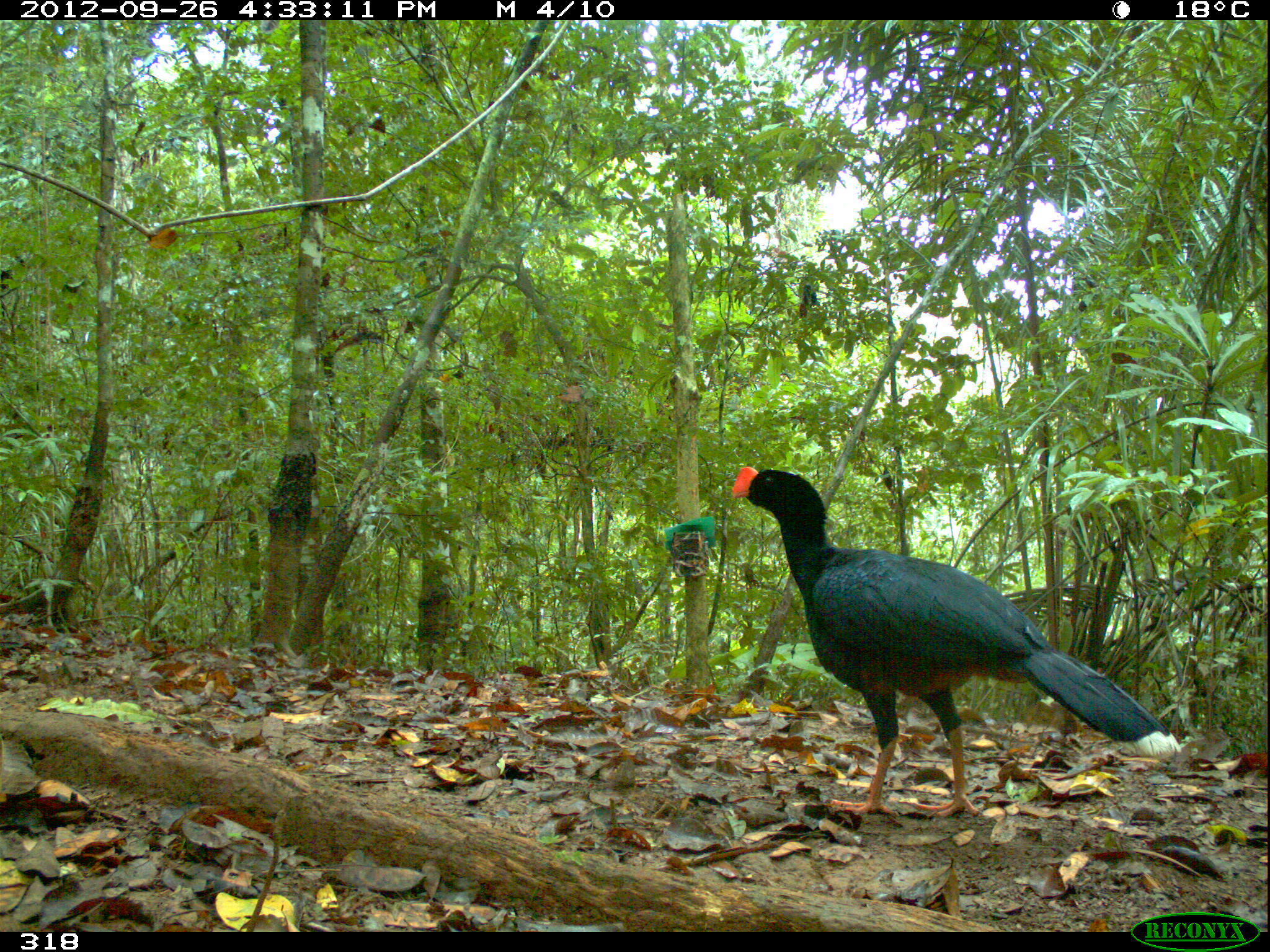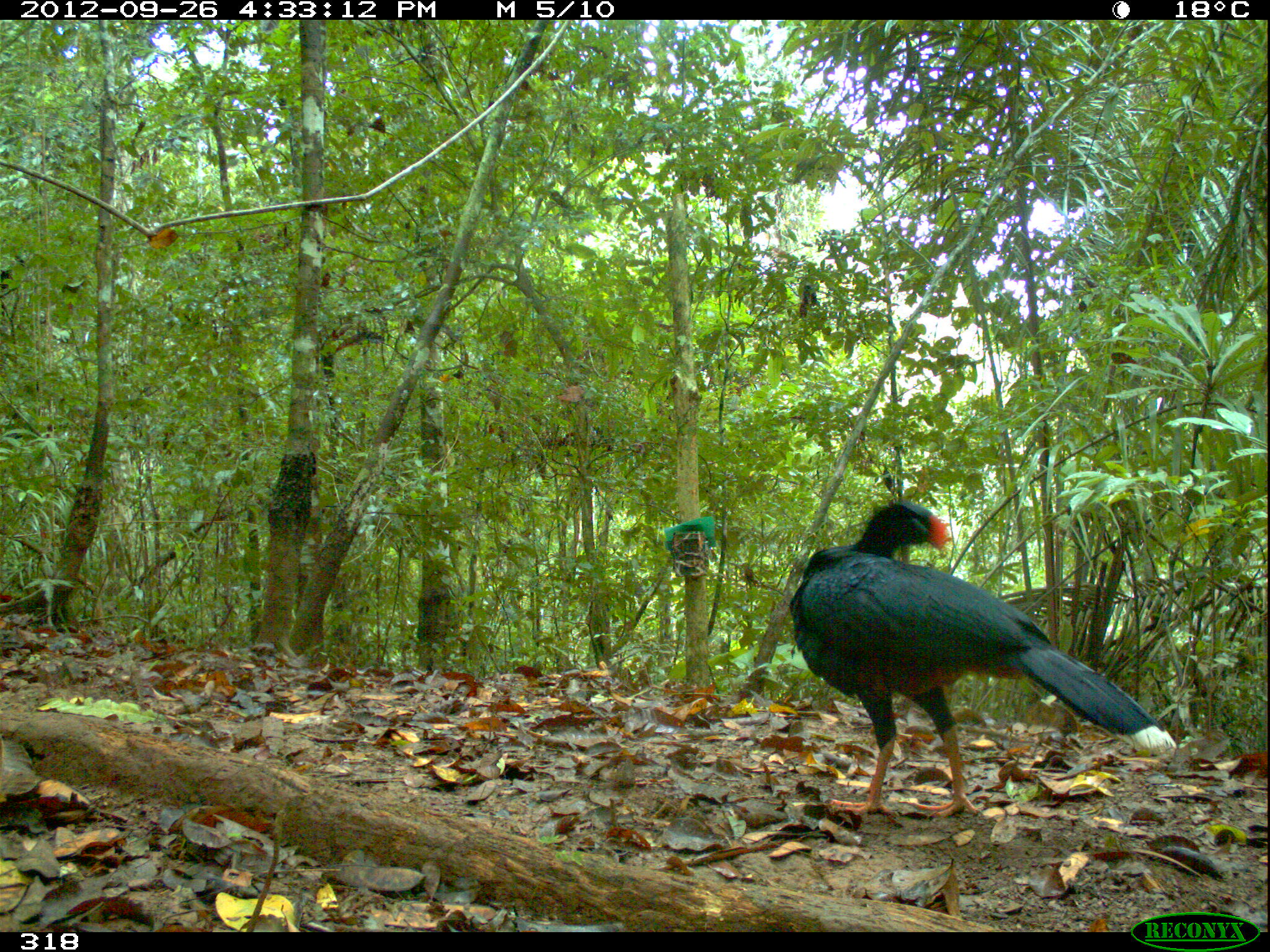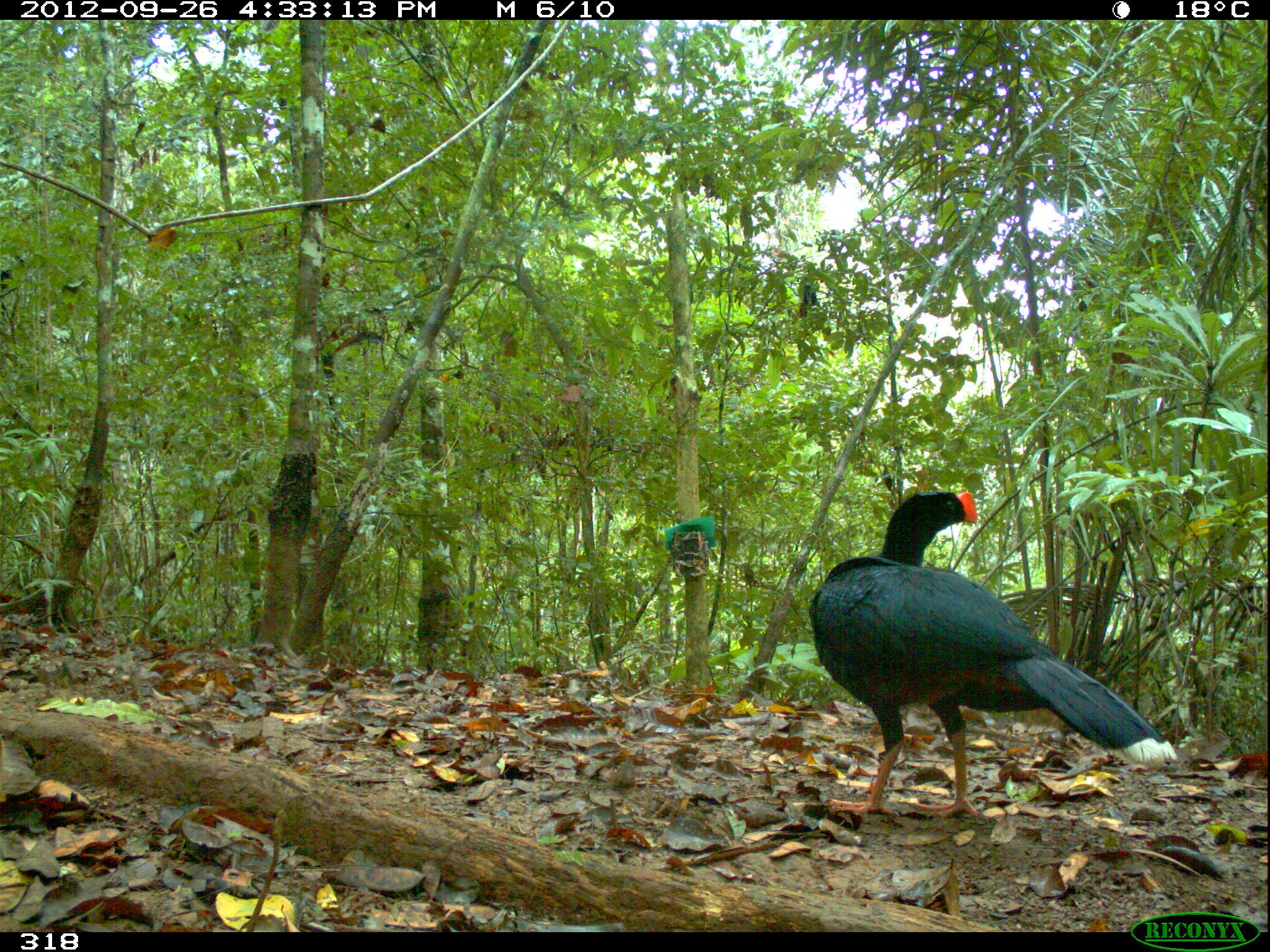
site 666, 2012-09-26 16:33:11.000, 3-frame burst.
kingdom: Animalia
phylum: Chordata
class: Aves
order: Galliformes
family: Cracidae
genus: Mitu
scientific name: Mitu tuberosum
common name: razor-billed curassow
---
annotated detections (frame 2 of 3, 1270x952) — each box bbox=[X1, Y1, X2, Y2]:
mitu tuberosum: bbox=[786, 497, 1177, 819]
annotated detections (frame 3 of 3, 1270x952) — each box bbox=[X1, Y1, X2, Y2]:
mitu tuberosum: bbox=[804, 488, 1177, 822]